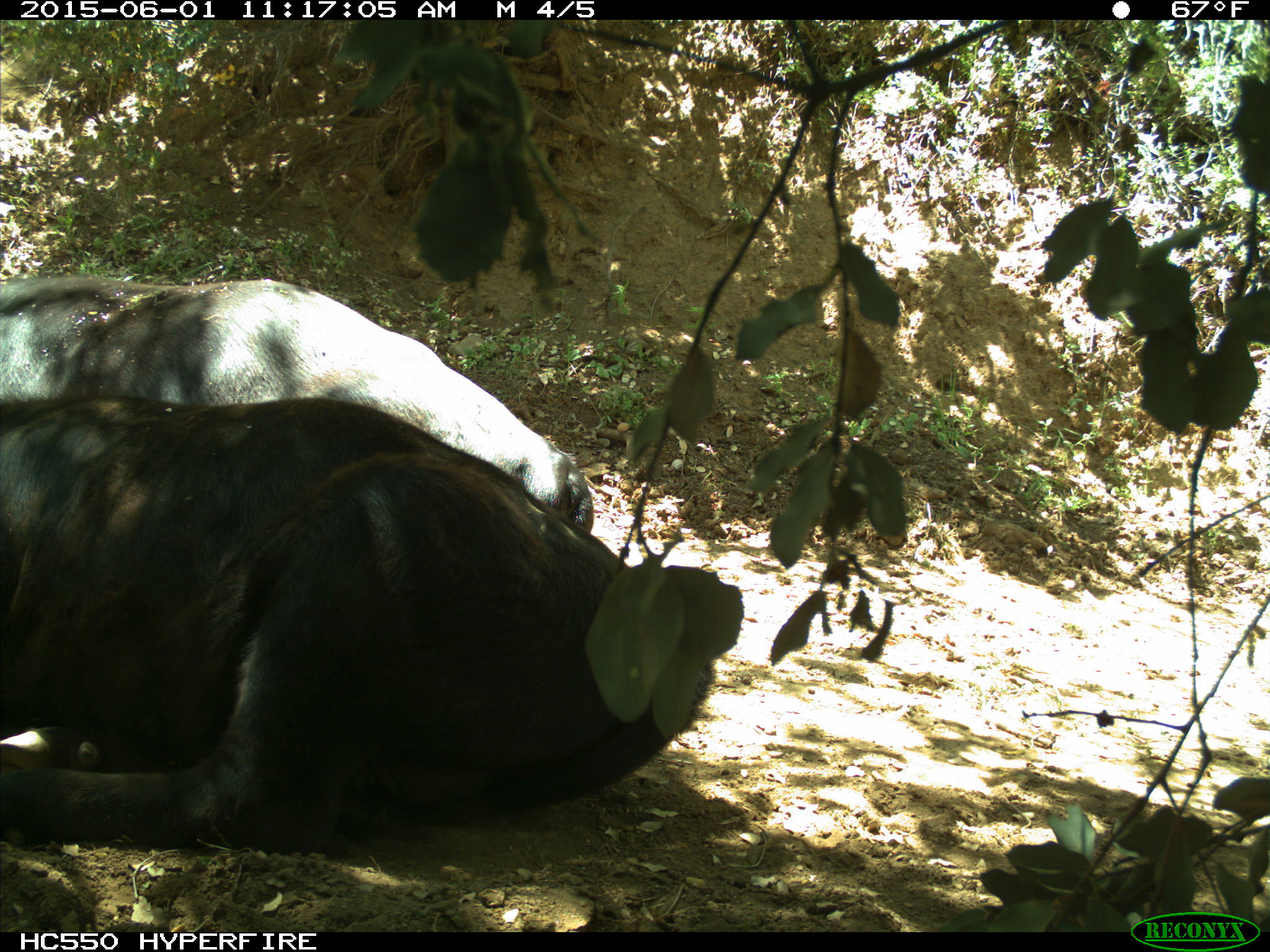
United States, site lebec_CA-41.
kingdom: Animalia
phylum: Chordata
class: Mammalia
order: Artiodactyla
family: Bovidae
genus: Bos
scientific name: Bos taurus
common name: domestic cow